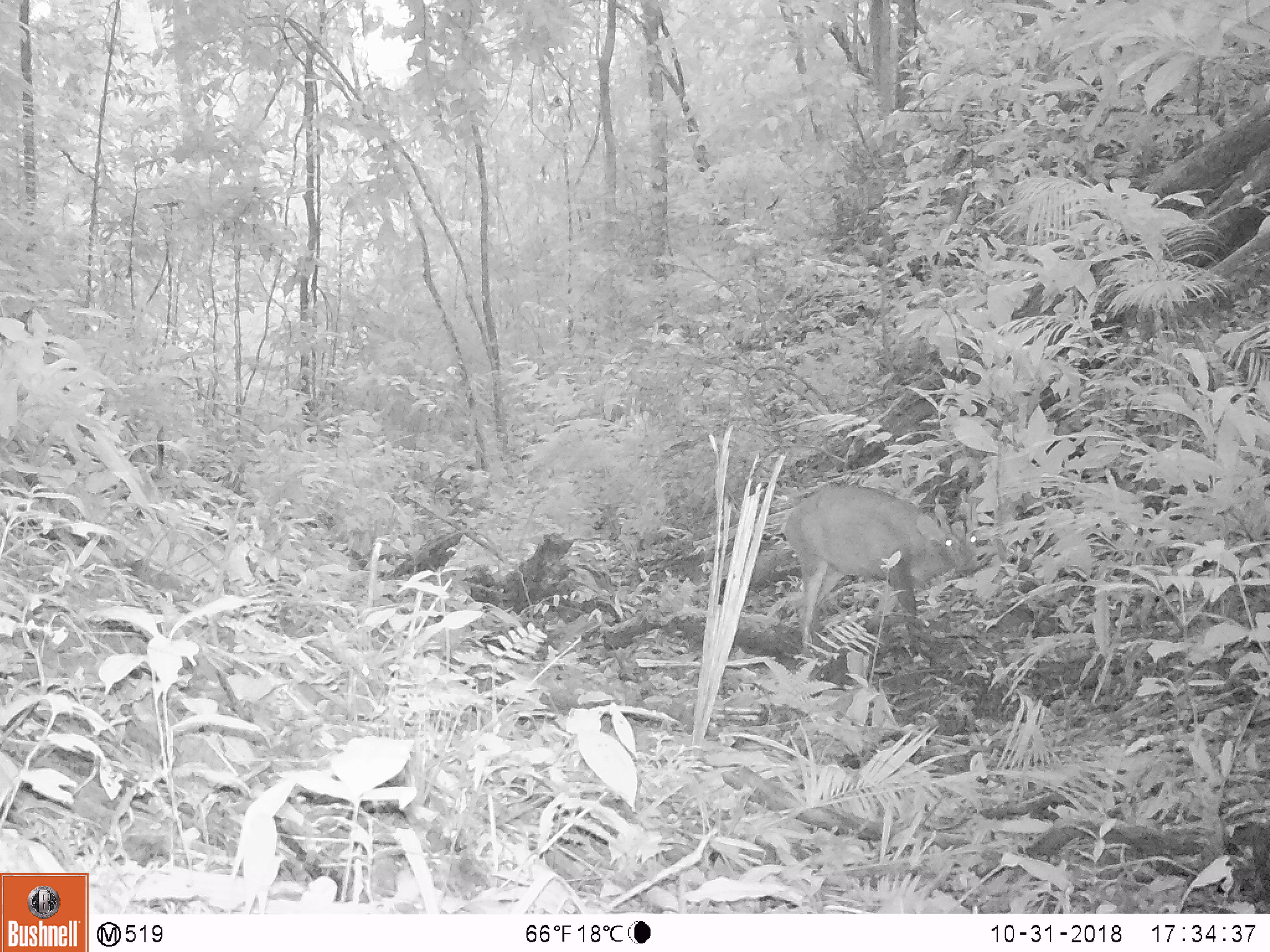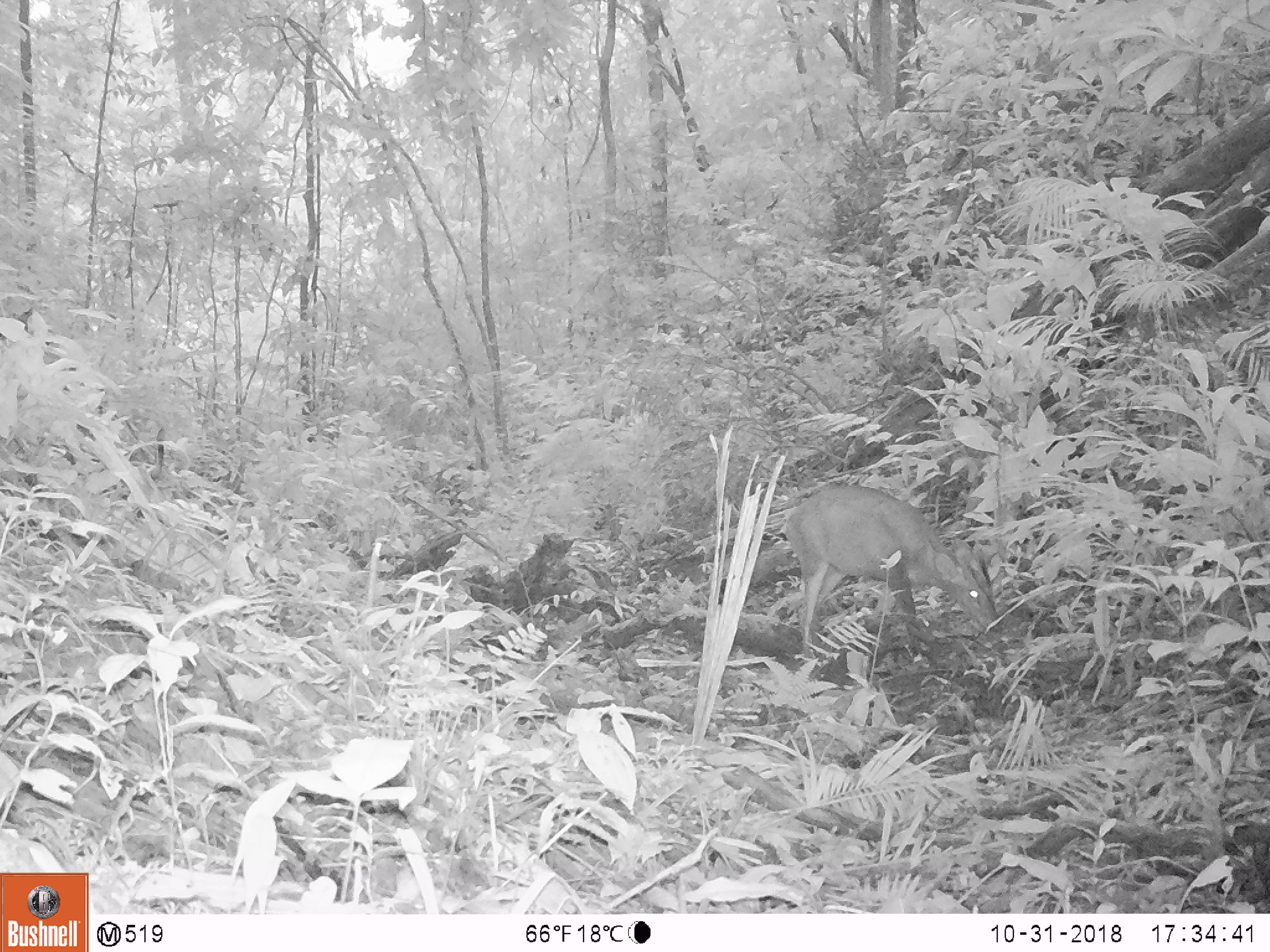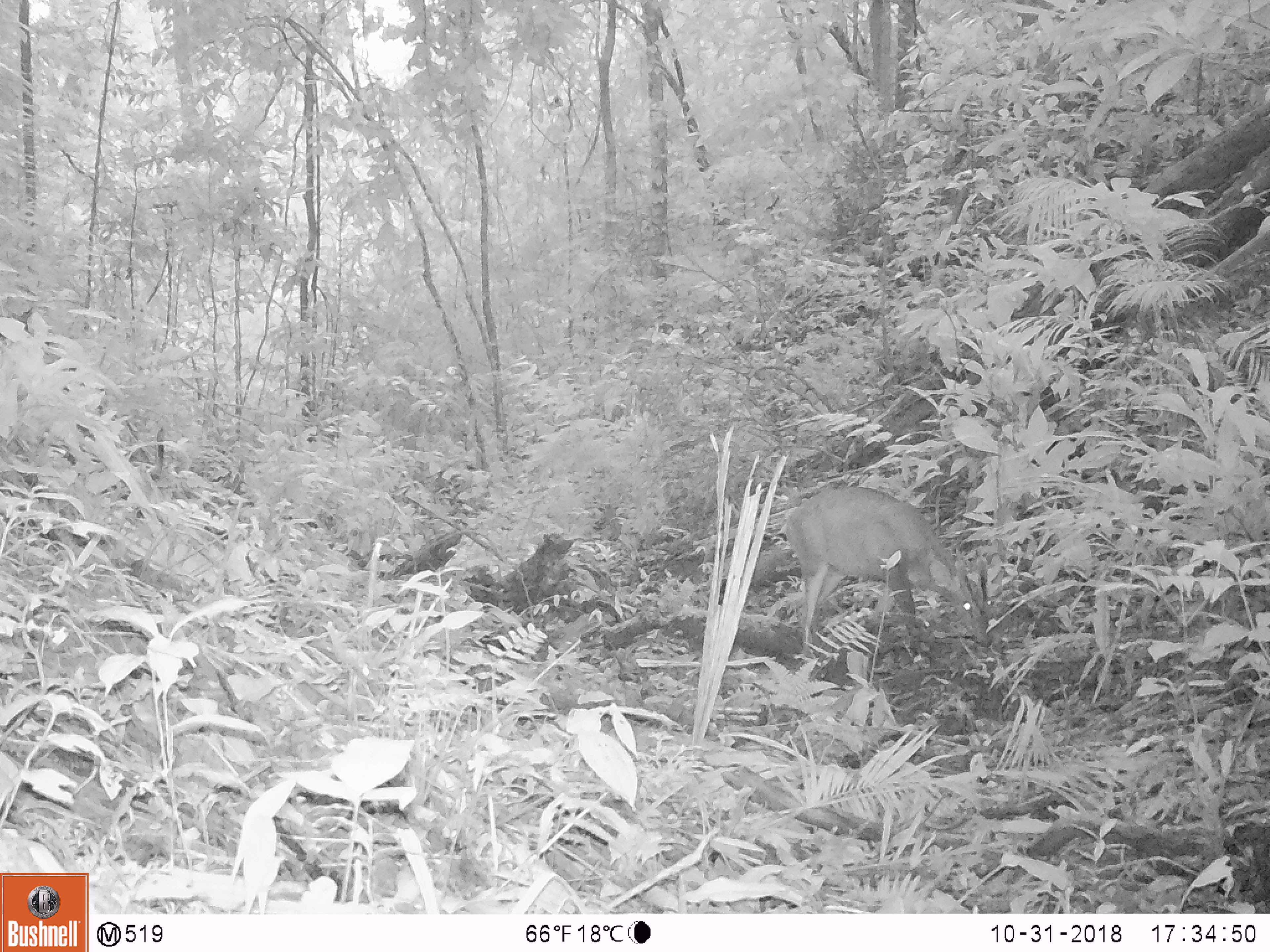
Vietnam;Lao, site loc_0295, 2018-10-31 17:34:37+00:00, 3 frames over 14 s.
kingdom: Animalia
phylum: Chordata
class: Mammalia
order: Artiodactyla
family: Cervidae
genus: Muntiacus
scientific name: Muntiacus vuquangensis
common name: large-antlered muntjac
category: large antlered muntjac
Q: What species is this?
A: Large antlered muntjac (large-antlered muntjac) (Muntiacus vuquangensis).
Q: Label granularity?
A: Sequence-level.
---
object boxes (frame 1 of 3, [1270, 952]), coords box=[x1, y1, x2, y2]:
large antlered muntjac: box=[783, 484, 979, 657]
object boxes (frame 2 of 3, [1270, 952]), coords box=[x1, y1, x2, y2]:
large antlered muntjac: box=[785, 483, 1002, 658]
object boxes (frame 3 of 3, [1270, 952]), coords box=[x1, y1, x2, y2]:
large antlered muntjac: box=[784, 484, 992, 652]